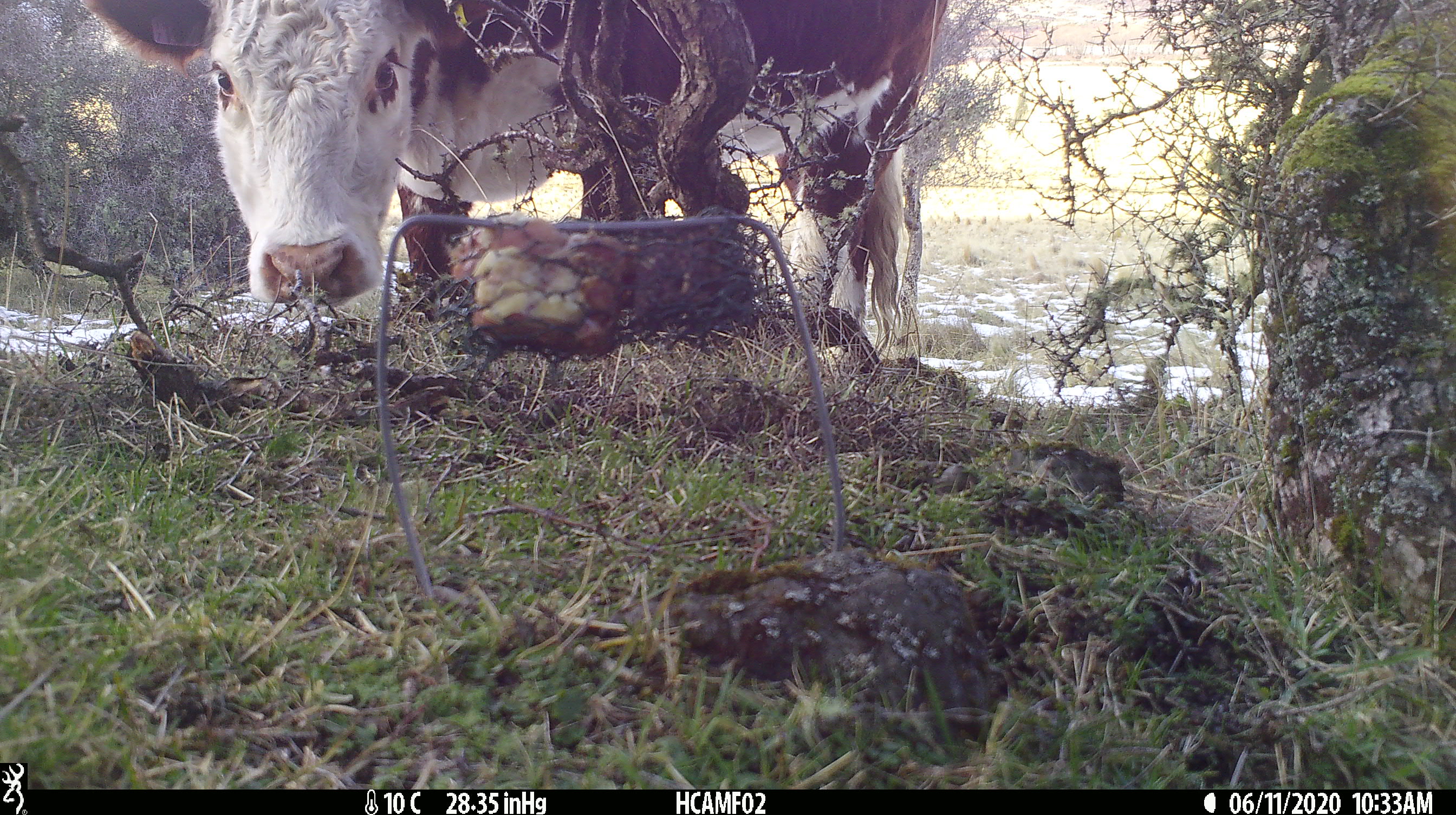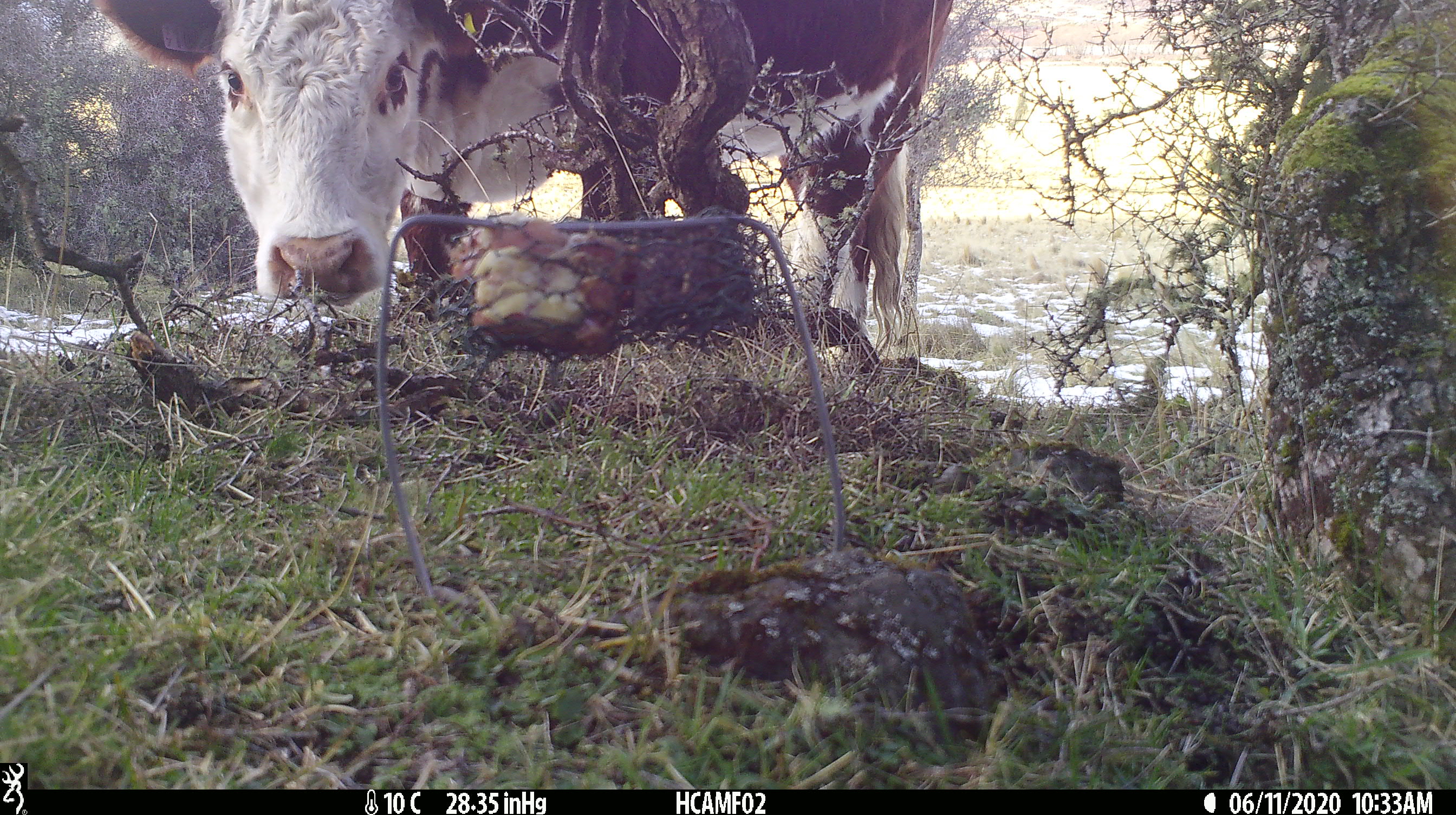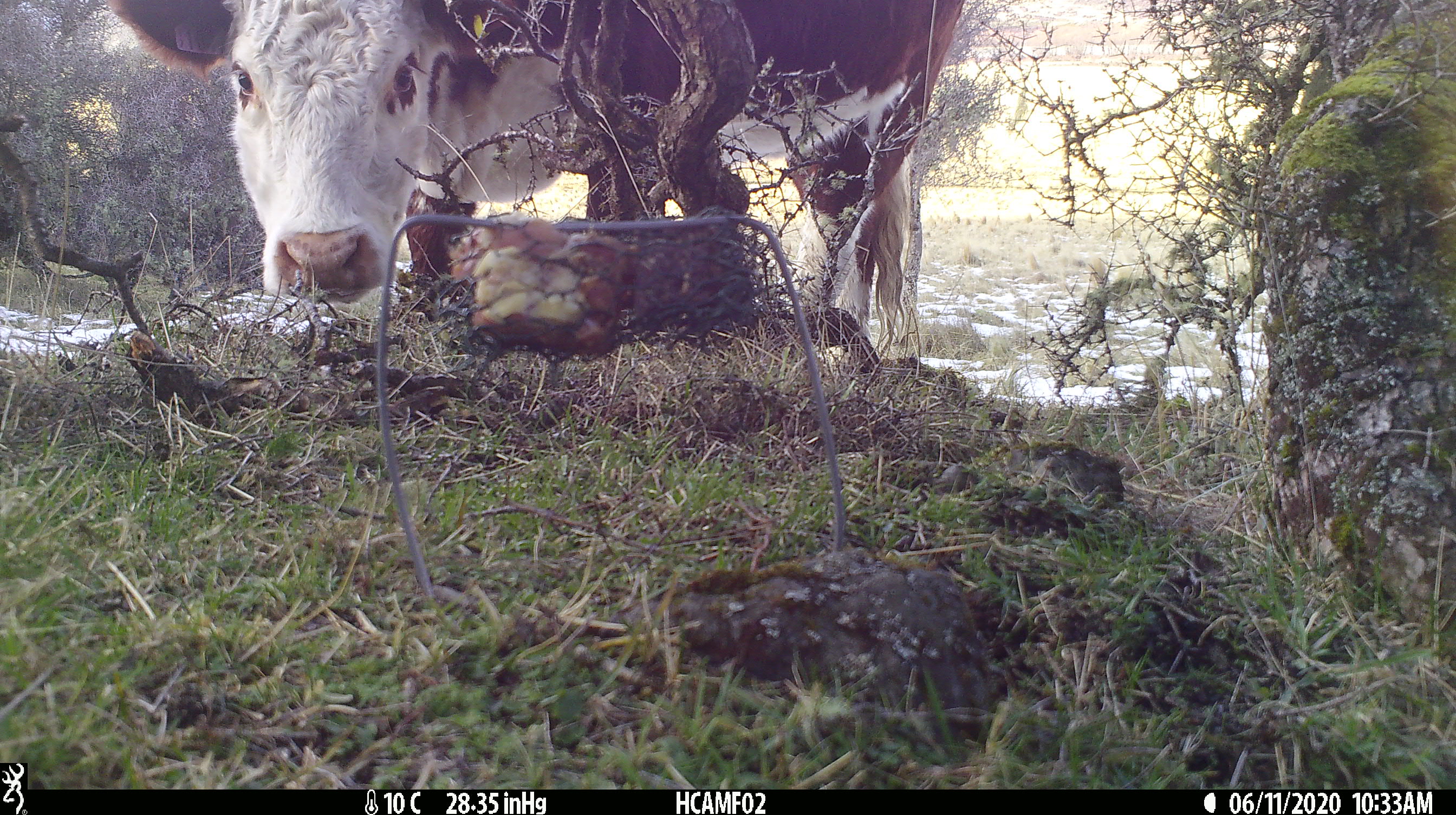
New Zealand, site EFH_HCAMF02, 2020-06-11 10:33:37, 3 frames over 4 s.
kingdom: Animalia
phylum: Chordata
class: Mammalia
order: Artiodactyla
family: Bovidae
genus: Bos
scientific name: Bos taurus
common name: domestic cow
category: cow